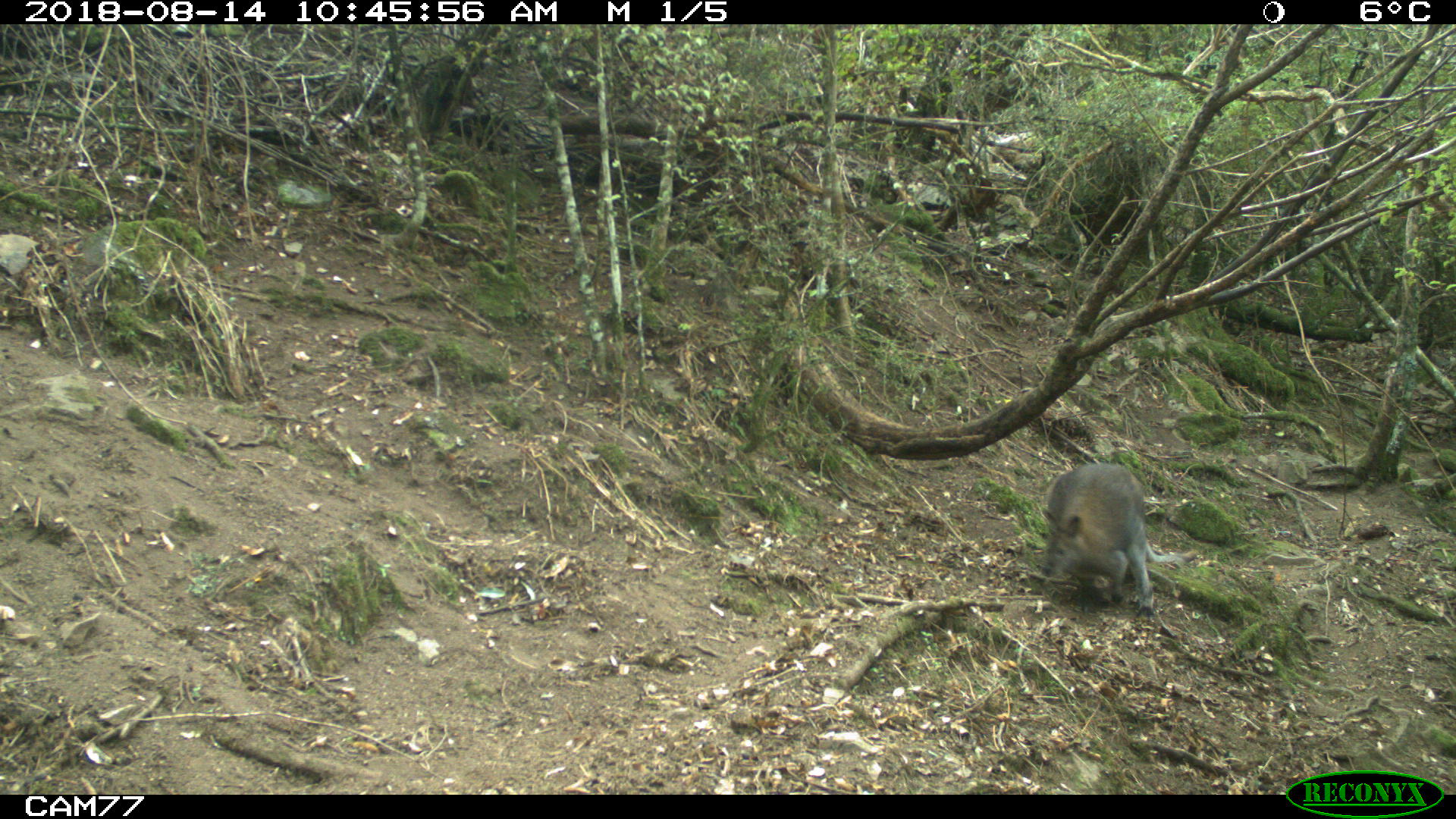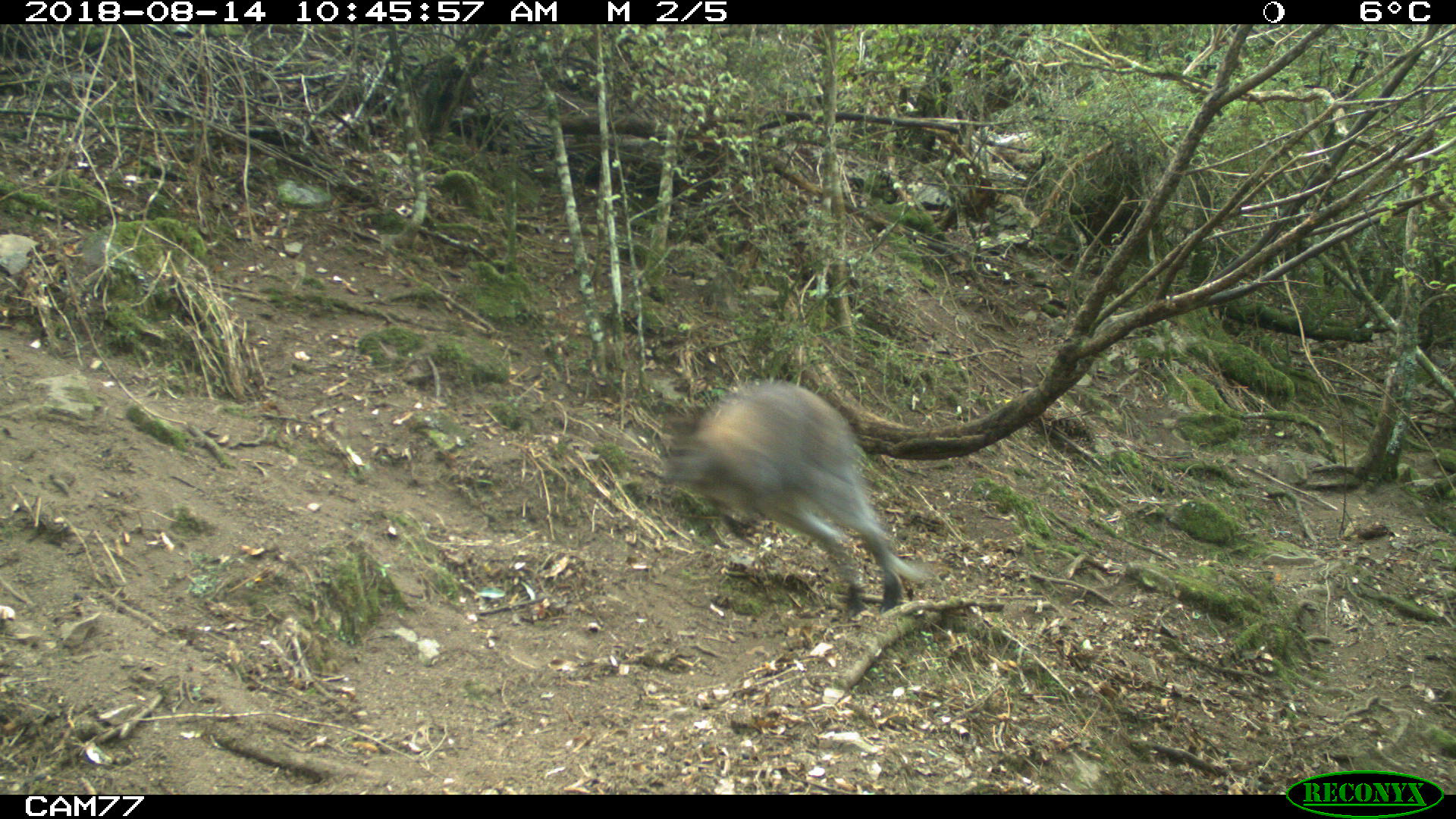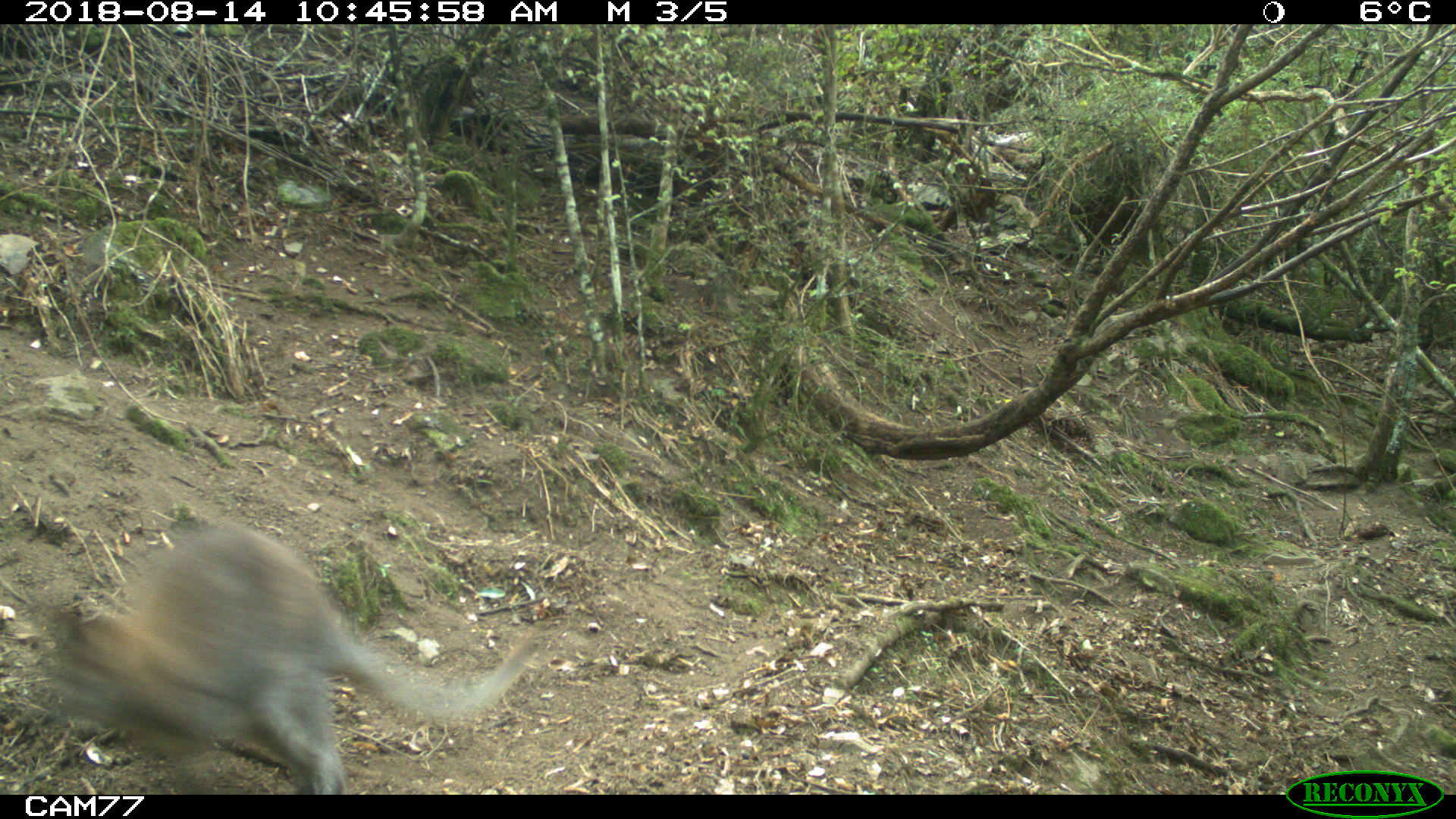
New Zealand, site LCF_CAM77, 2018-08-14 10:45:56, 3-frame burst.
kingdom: Animalia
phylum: Chordata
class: Mammalia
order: Diprotodontia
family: Macropodidae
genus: Notamacropus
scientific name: Notamacropus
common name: wallaby